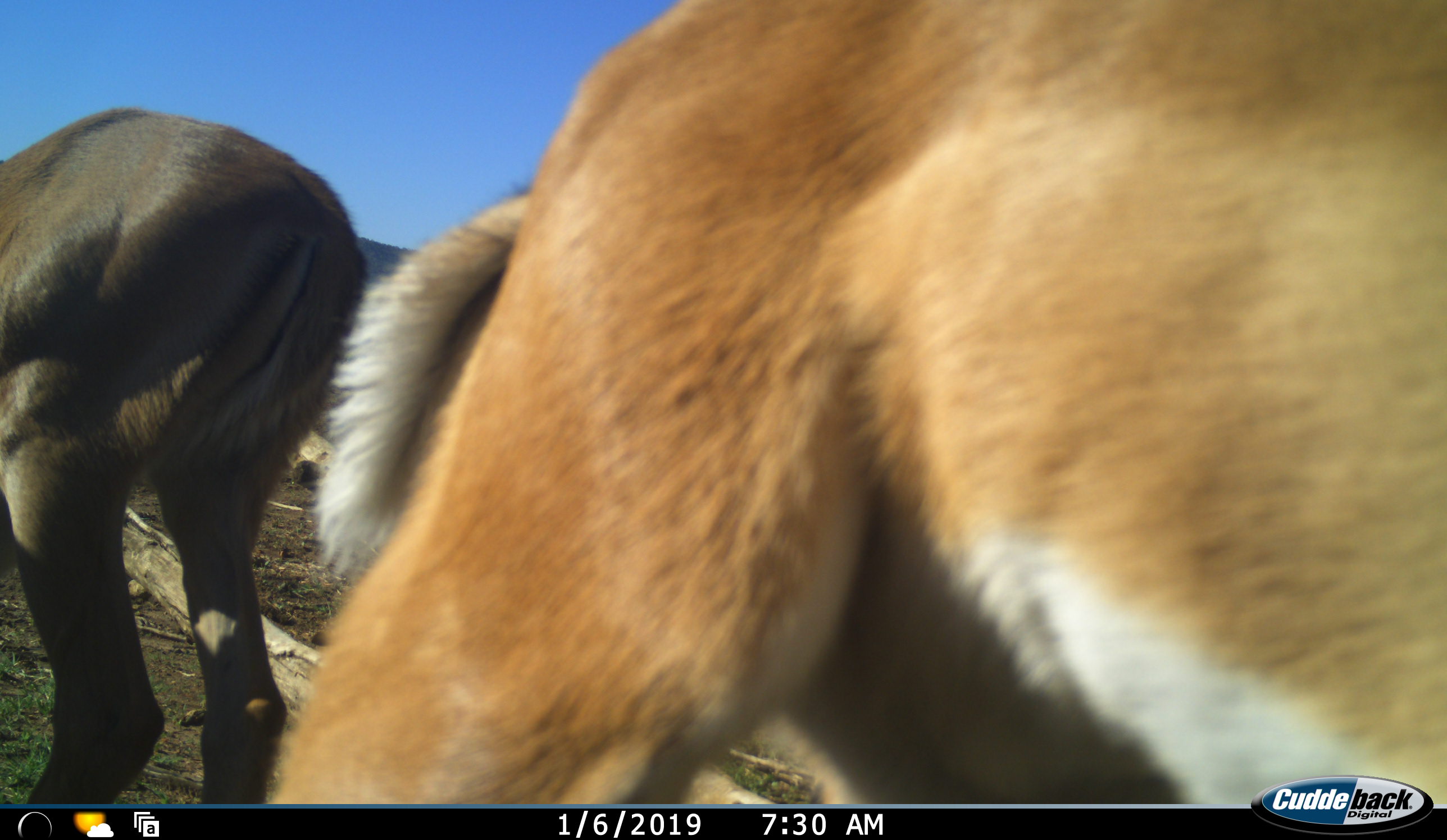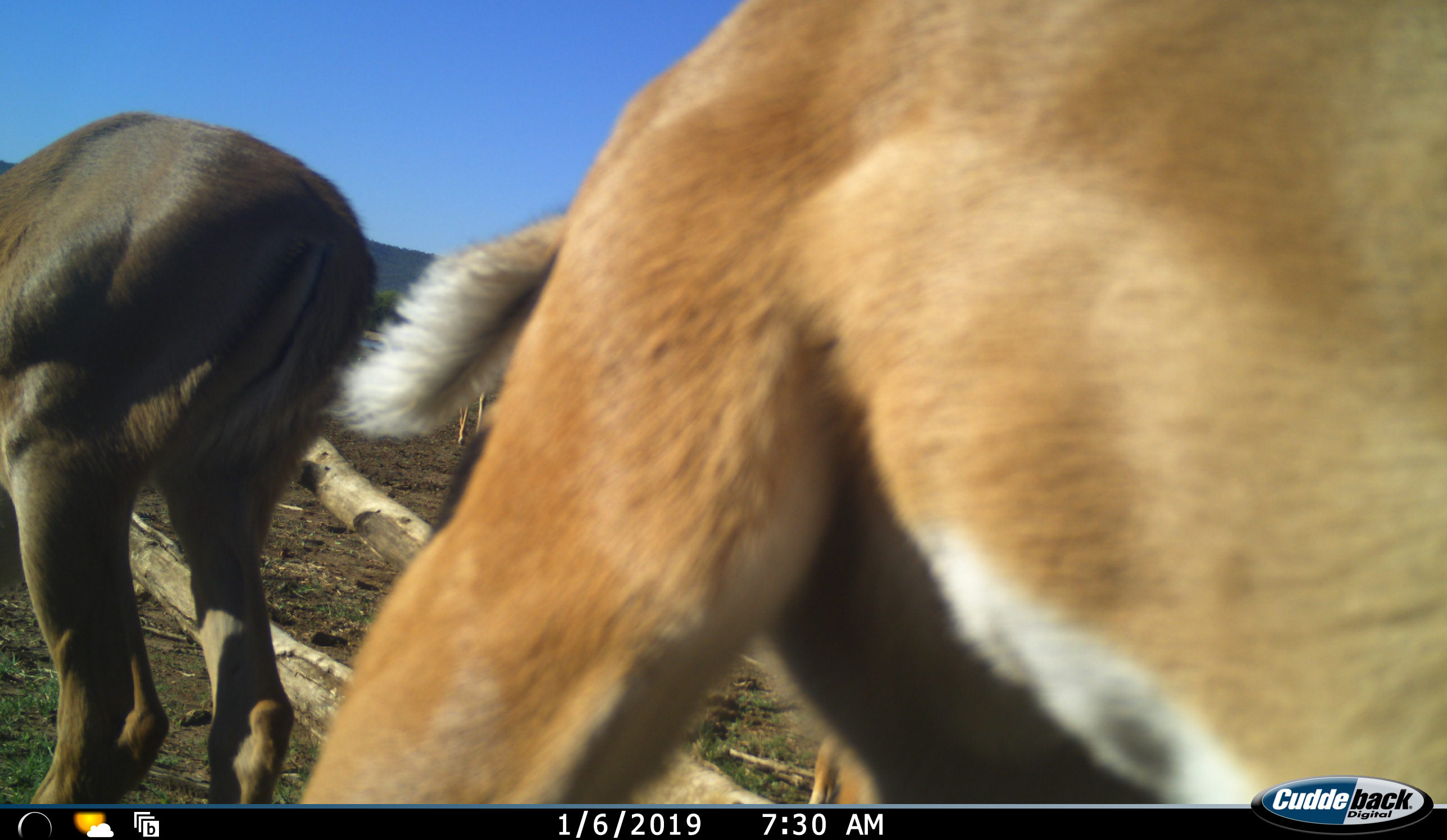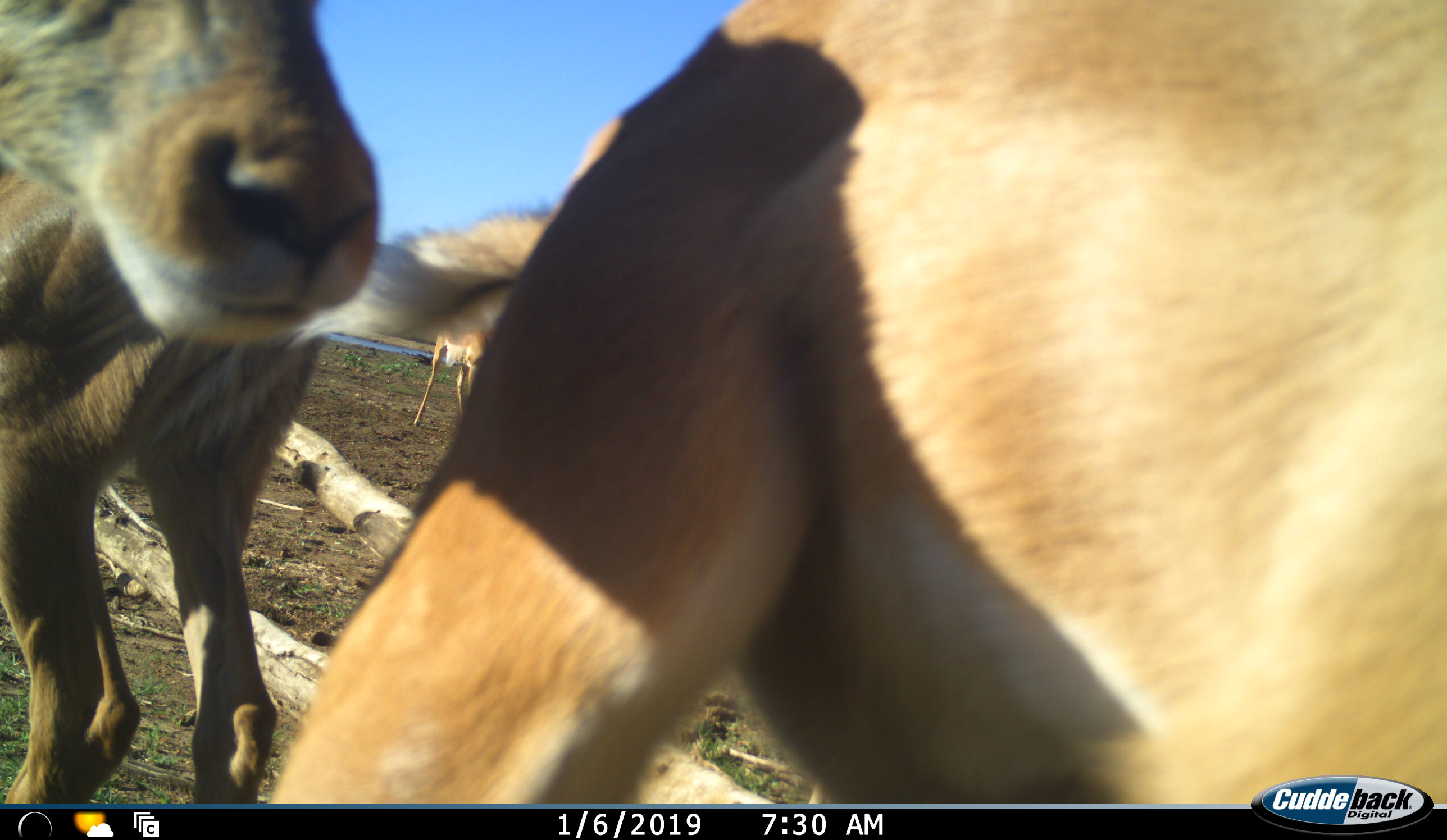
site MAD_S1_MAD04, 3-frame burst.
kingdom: Animalia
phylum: Chordata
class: Mammalia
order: Artiodactyla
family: Bovidae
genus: Aepyceros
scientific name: Aepyceros melampus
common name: impala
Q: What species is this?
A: Impala (Aepyceros melampus).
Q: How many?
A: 3.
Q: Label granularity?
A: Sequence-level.